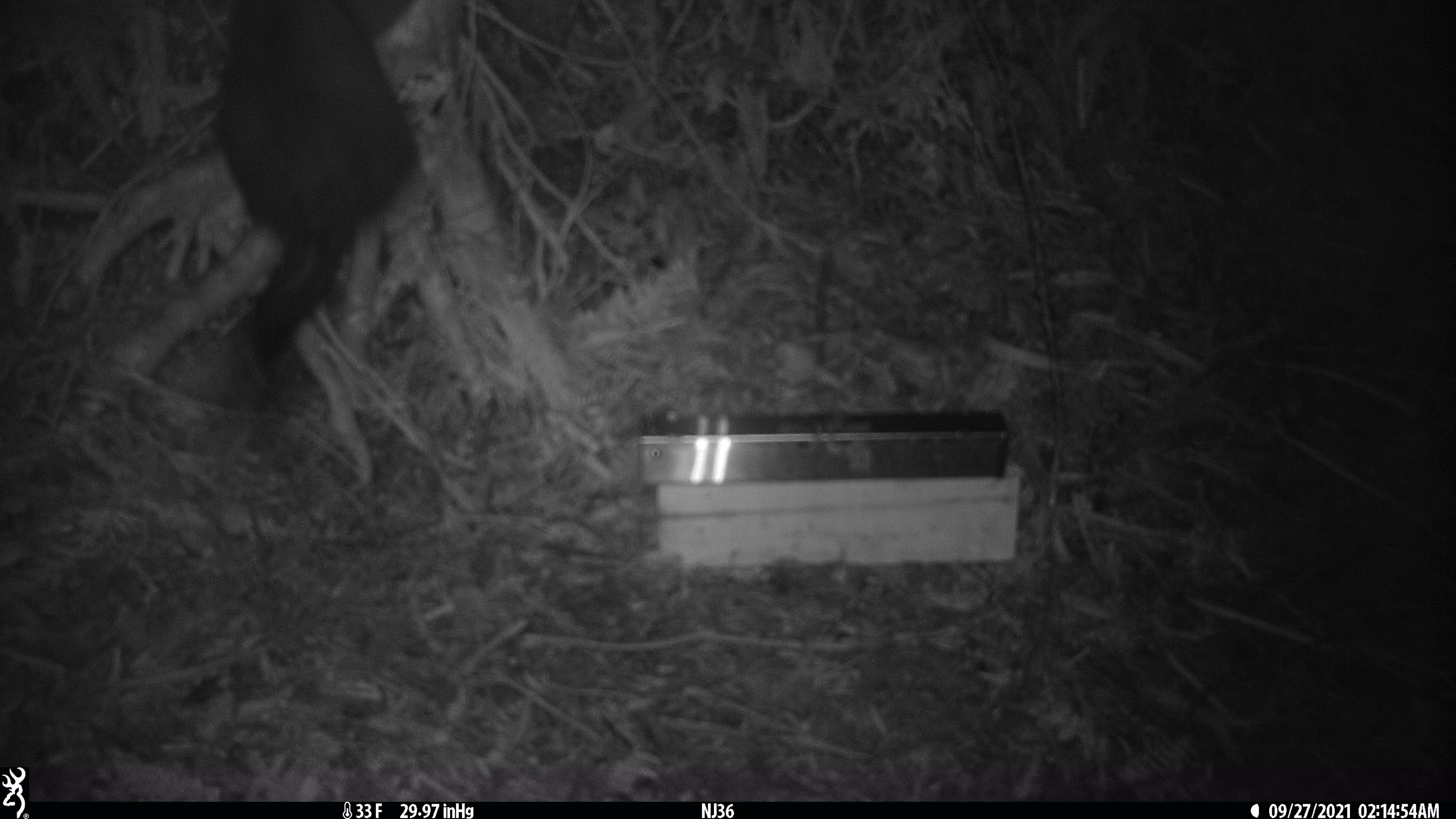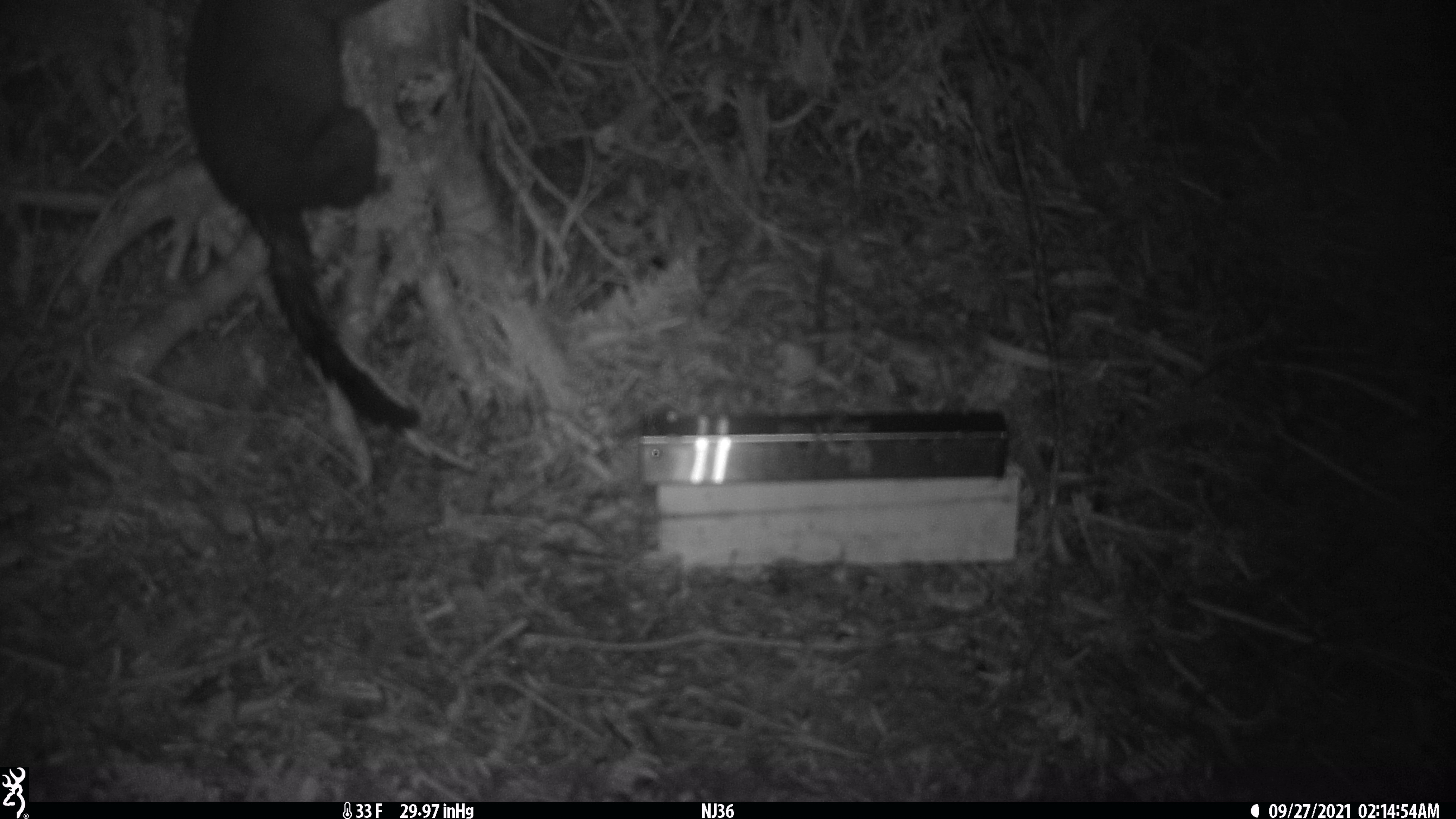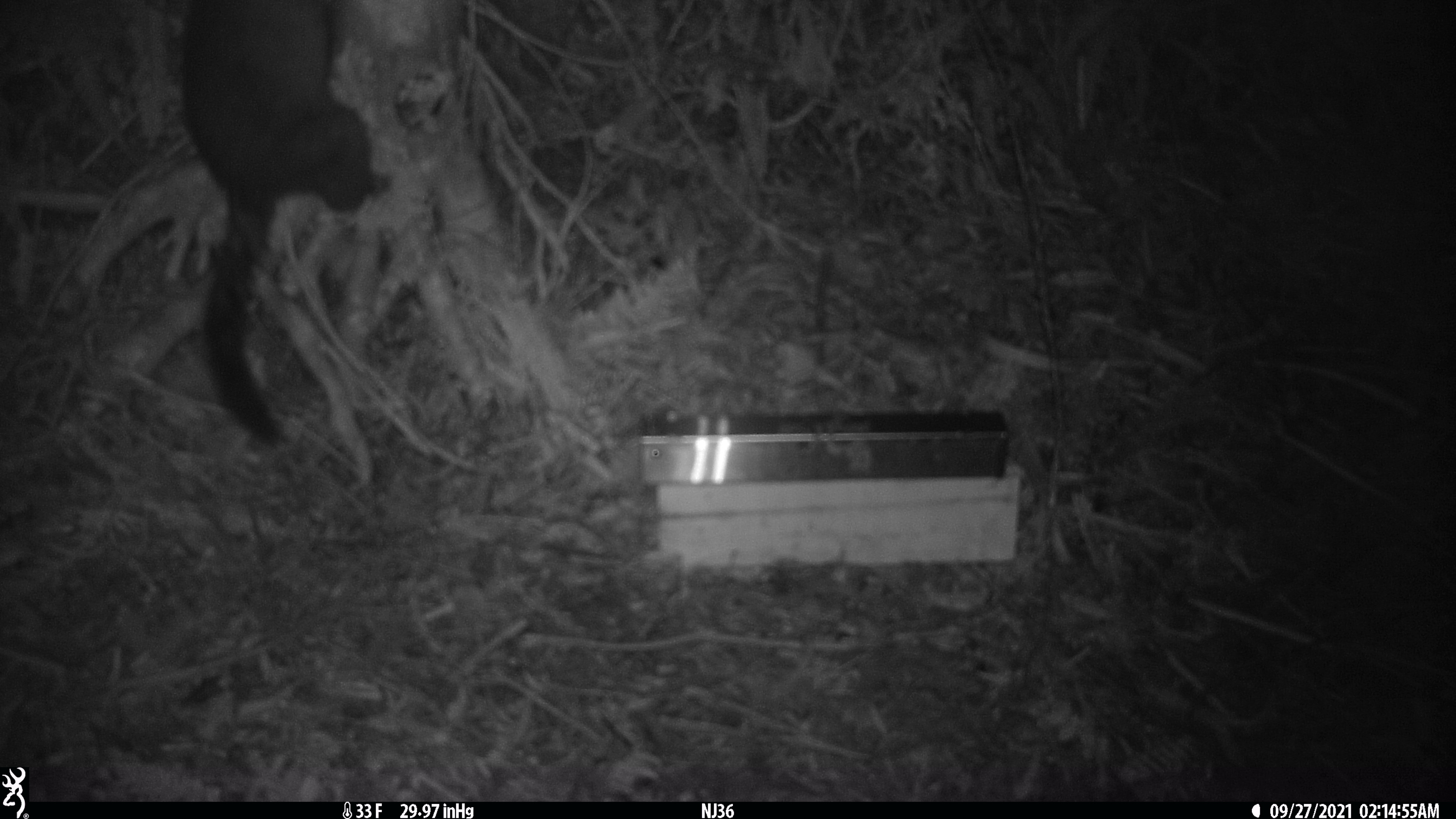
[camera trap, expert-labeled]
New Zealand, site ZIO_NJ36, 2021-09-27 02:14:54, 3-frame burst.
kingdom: Animalia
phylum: Chordata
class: Mammalia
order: Diprotodontia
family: Phalangeridae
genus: Trichosurus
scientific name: Trichosurus vulpecula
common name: common brushtail possum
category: possum